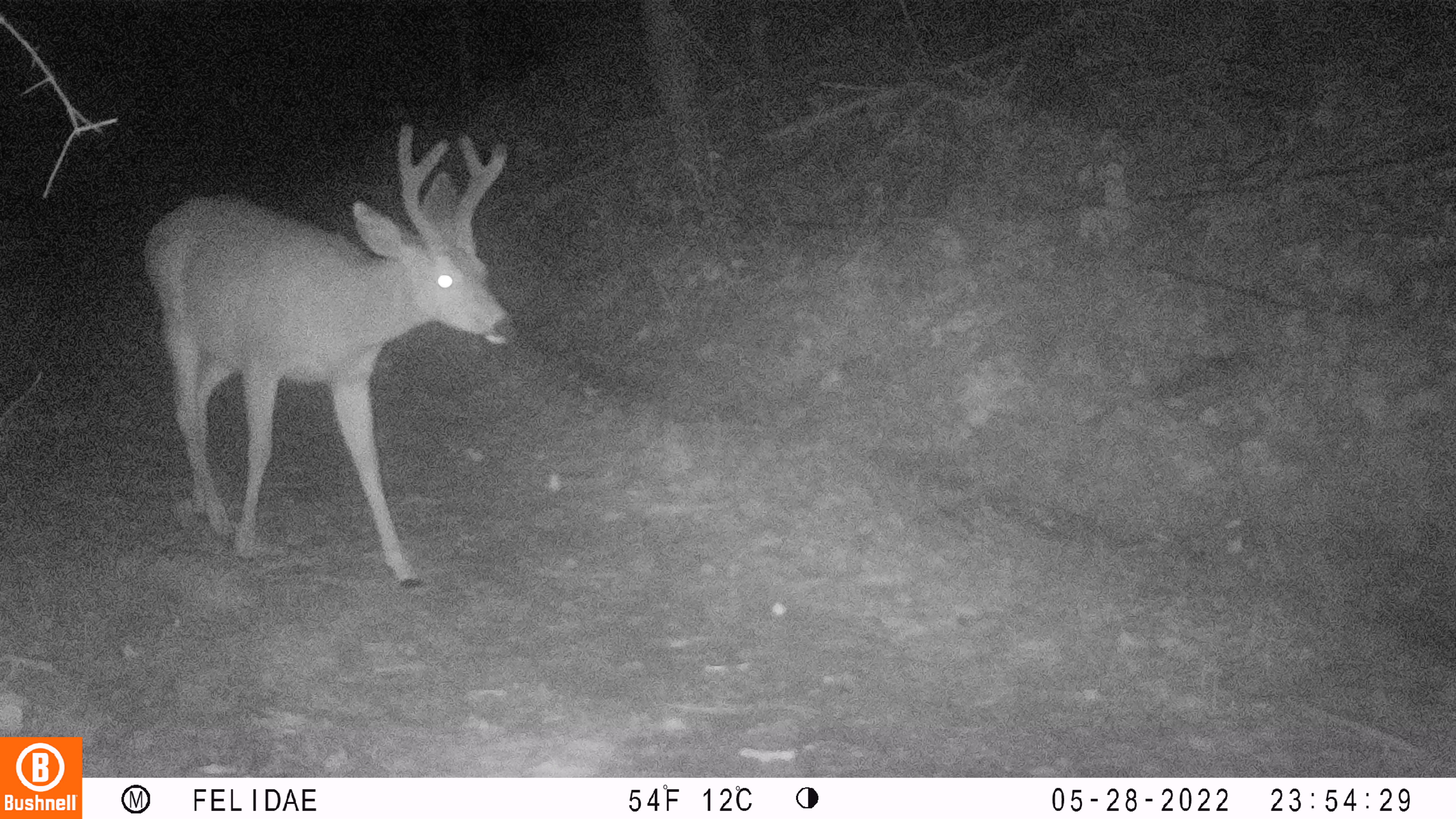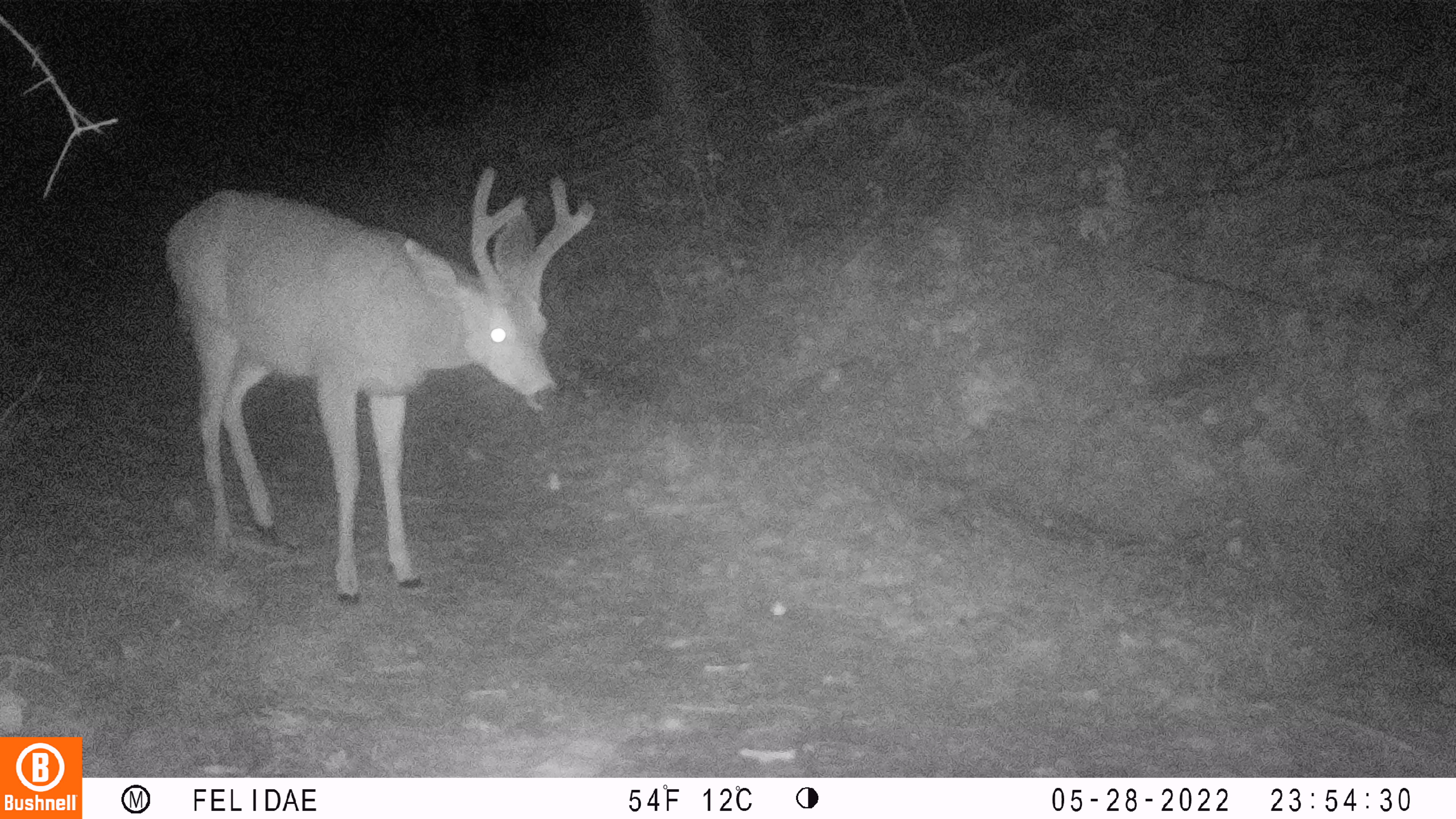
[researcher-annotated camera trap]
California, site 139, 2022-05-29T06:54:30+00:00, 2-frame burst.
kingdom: Animalia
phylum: Chordata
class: Mammalia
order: Artiodactyla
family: Cervidae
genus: Odocoileus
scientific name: Odocoileus hemionus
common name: mule deer